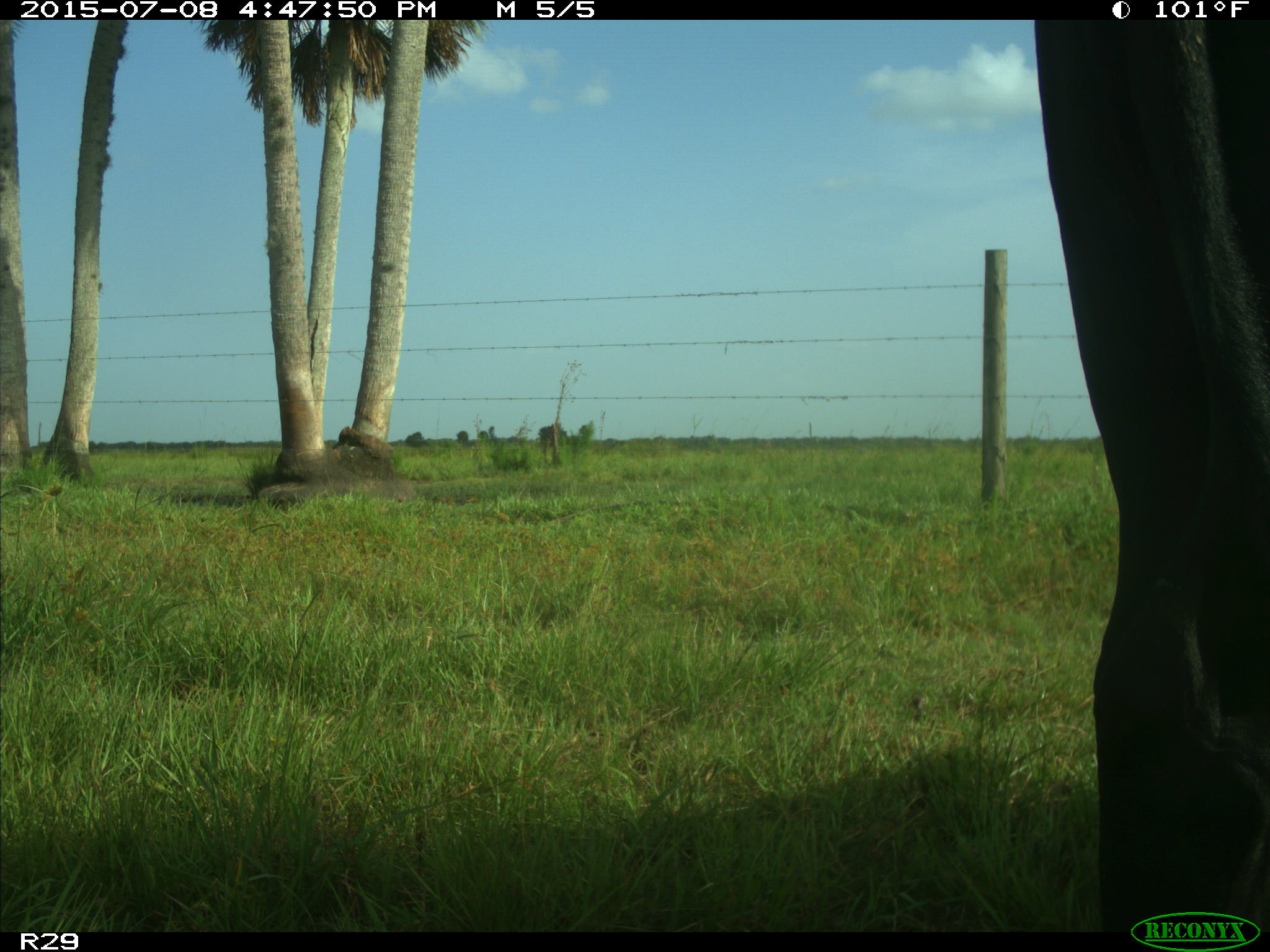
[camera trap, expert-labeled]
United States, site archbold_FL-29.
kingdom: Animalia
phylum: Chordata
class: Mammalia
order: Artiodactyla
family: Bovidae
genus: Bos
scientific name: Bos taurus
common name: domestic cow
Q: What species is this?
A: Bos taurus (domestic cow).